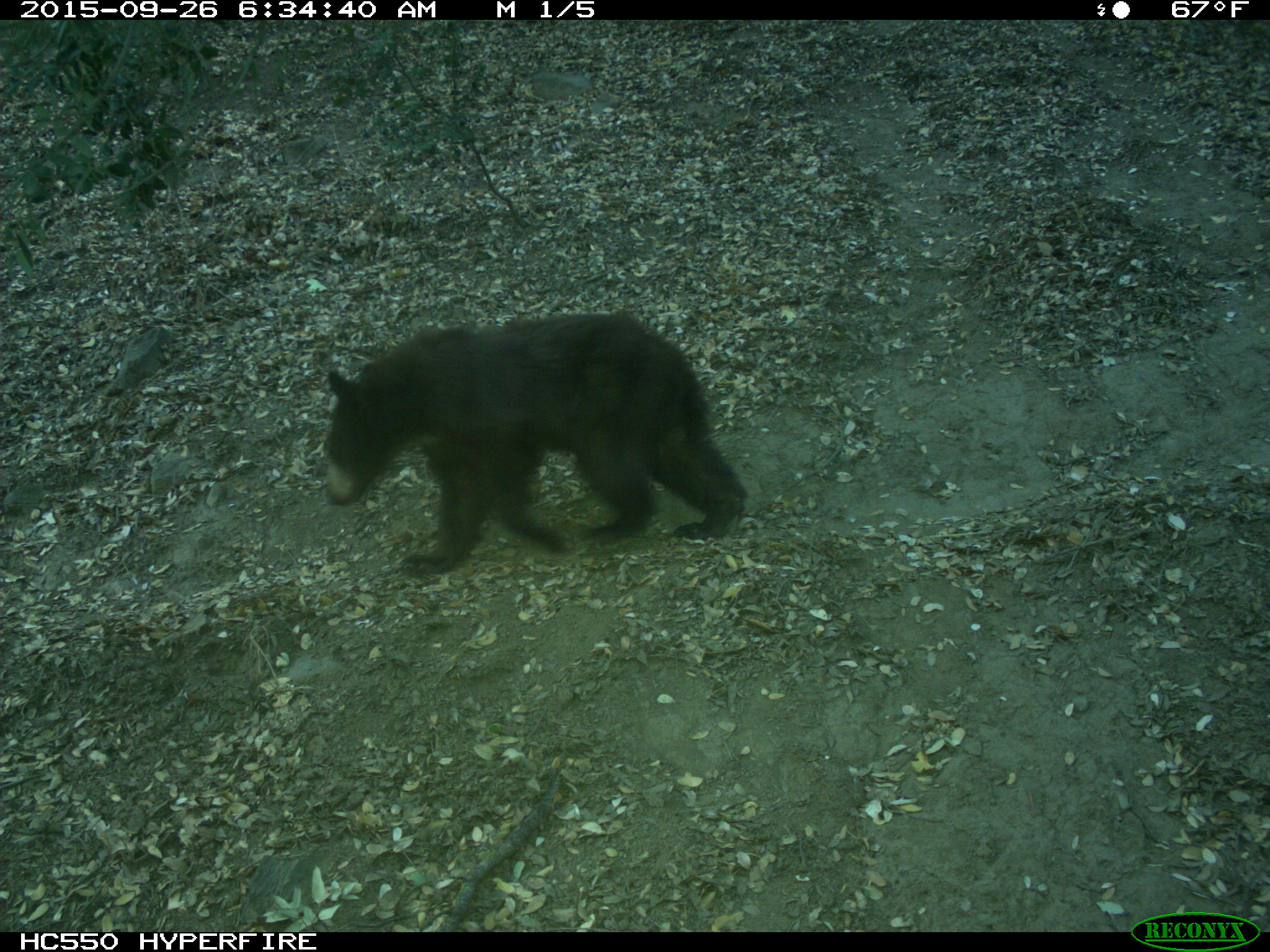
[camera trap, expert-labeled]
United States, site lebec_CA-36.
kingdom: Animalia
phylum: Chordata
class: Mammalia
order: Carnivora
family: Ursidae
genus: Ursus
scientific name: Ursus americanus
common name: american black bear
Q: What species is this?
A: Ursus americanus (american black bear).